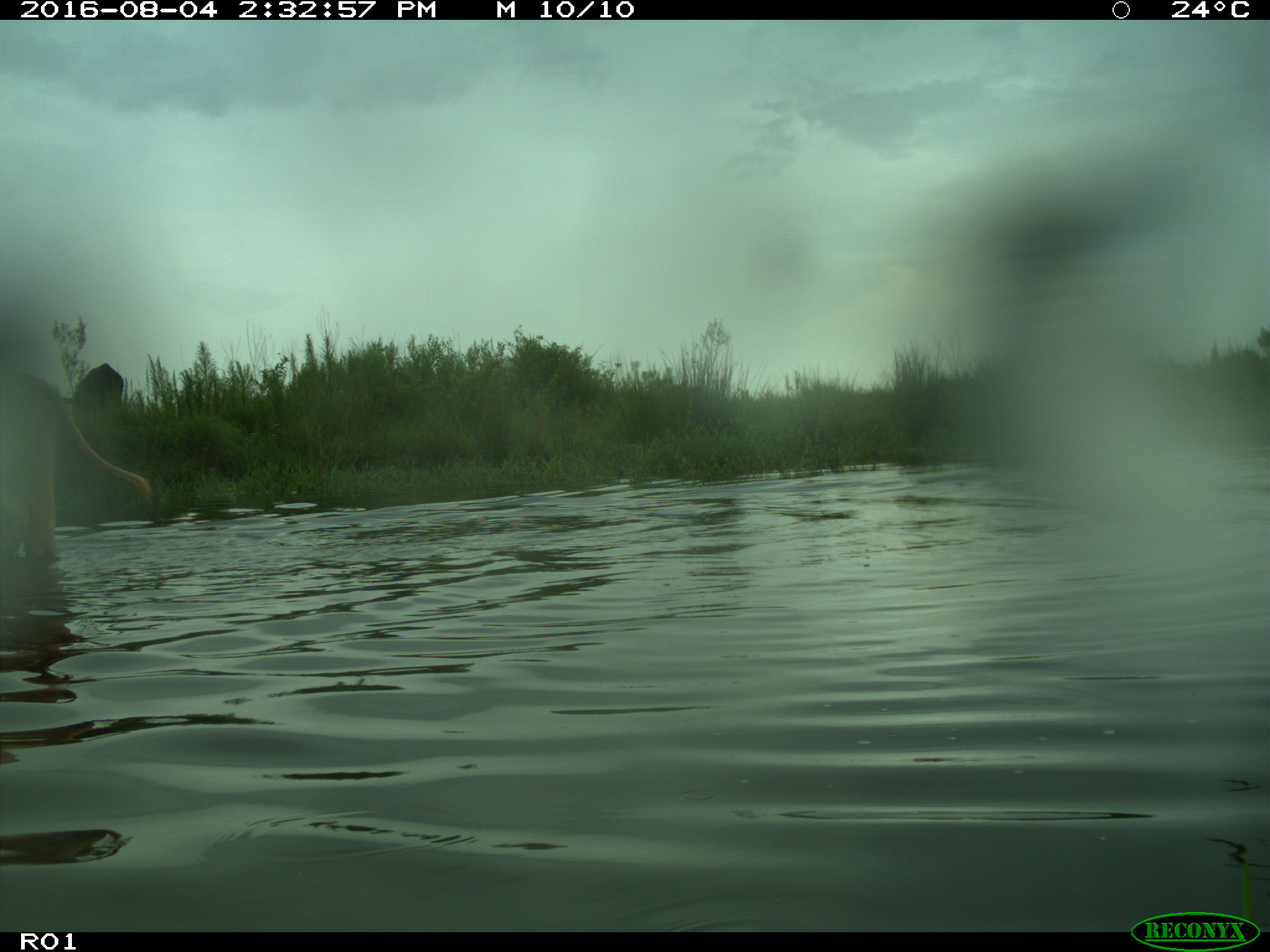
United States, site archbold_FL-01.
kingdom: Animalia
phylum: Chordata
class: Mammalia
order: Artiodactyla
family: Bovidae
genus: Bos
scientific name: Bos taurus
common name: domestic cow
Bos taurus (domestic cow).